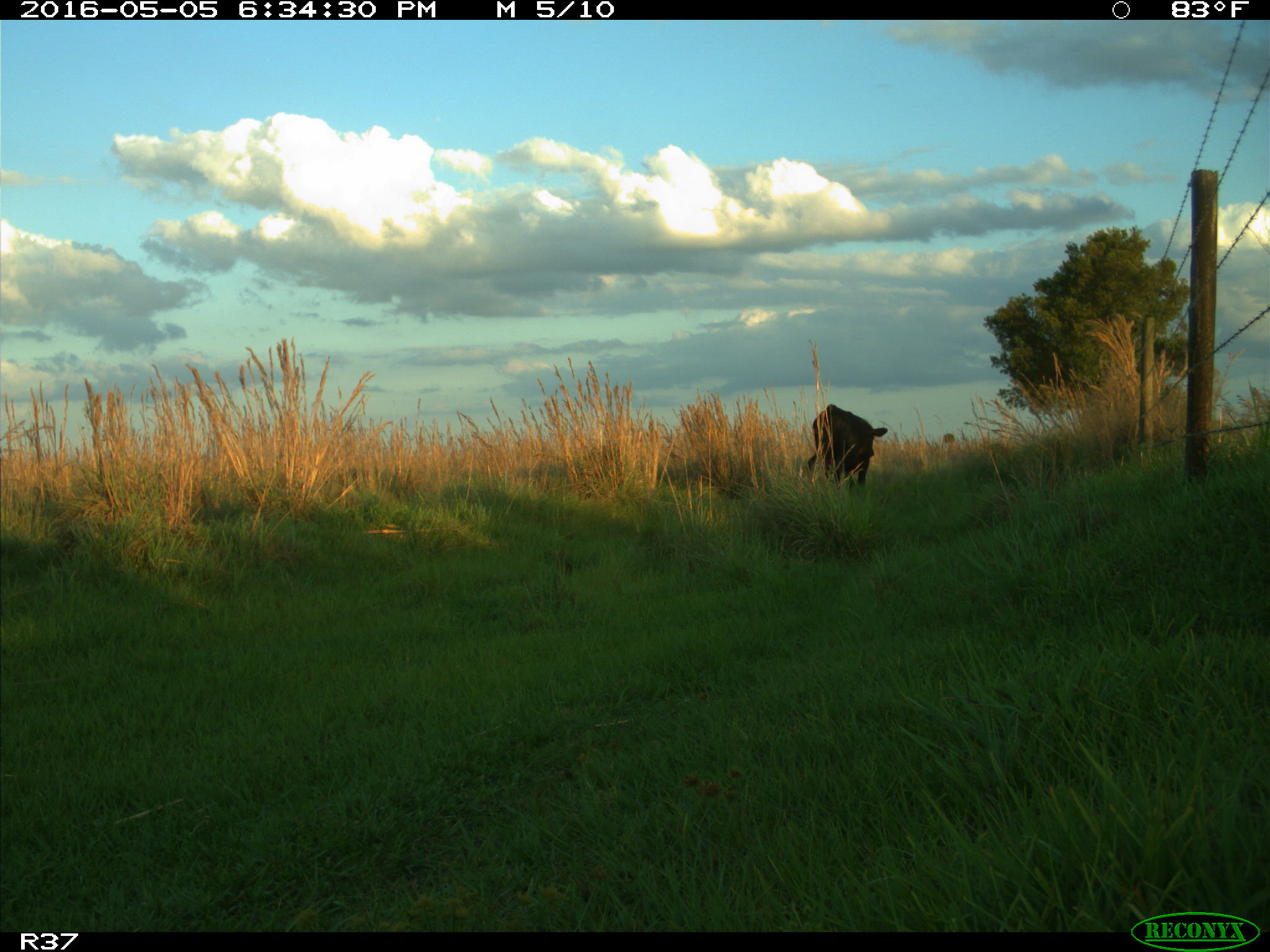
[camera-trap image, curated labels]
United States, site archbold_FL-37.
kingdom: Animalia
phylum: Chordata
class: Mammalia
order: Artiodactyla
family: Bovidae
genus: Bos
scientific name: Bos taurus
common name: domestic cow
Bos taurus (domestic cow).